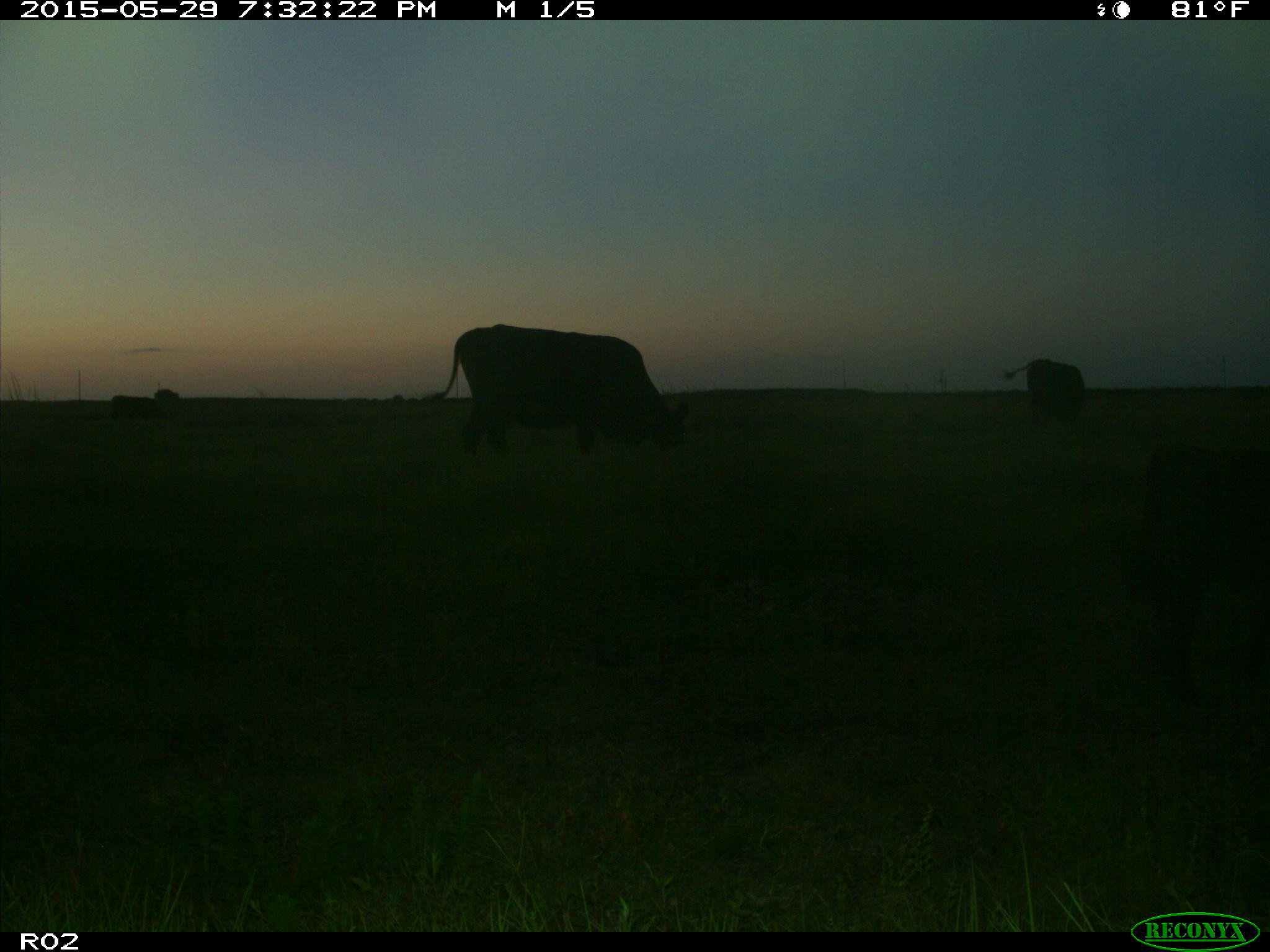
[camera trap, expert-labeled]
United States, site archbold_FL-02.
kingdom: Animalia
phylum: Chordata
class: Mammalia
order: Artiodactyla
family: Bovidae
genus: Bos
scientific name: Bos taurus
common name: domestic cow